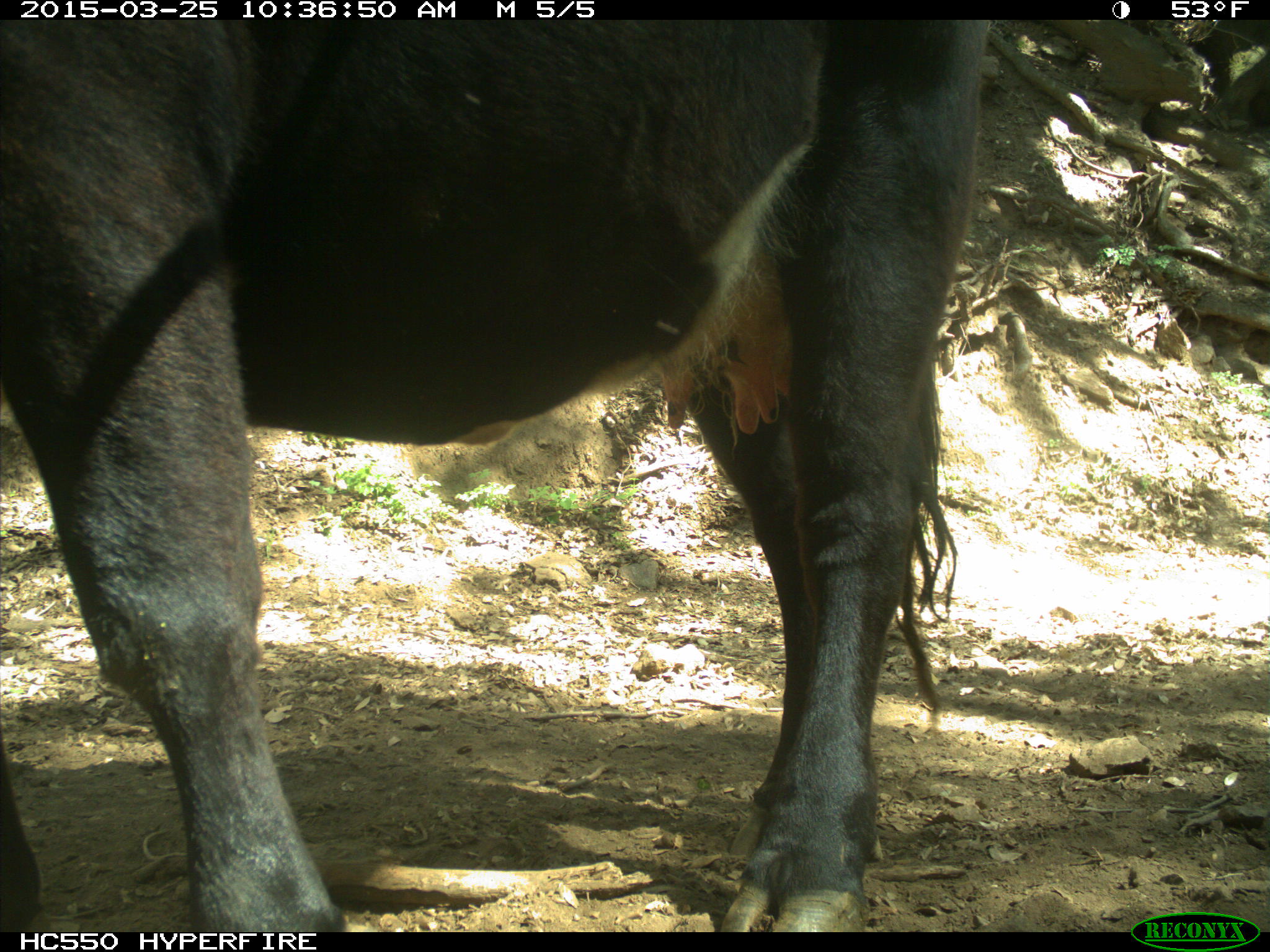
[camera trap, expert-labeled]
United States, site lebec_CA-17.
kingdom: Animalia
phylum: Chordata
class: Mammalia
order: Artiodactyla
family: Bovidae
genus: Bos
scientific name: Bos taurus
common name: domestic cow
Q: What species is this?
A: Bos taurus (domestic cow).